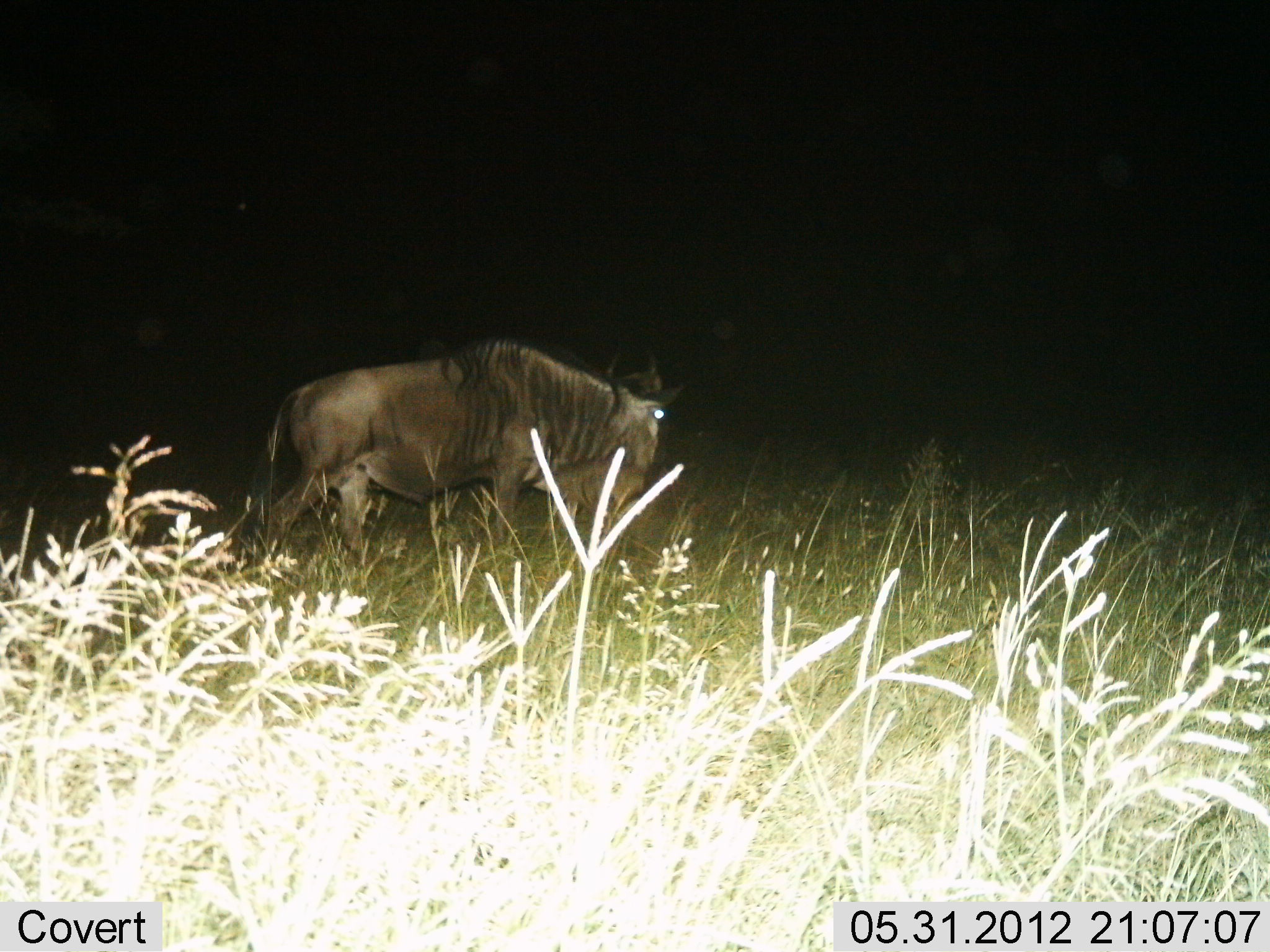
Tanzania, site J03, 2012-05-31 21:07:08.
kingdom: Animalia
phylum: Chordata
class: Mammalia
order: Artiodactyla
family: Bovidae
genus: Connochaetes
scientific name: Connochaetes taurinus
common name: blue wildebeest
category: wildebeest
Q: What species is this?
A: Wildebeest (blue wildebeest) (Connochaetes taurinus).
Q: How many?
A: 1.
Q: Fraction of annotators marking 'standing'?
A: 20%.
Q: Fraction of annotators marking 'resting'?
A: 0%.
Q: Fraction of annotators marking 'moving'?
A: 80%.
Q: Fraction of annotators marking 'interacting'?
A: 0%.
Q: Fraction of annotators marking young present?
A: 0%.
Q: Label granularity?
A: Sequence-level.